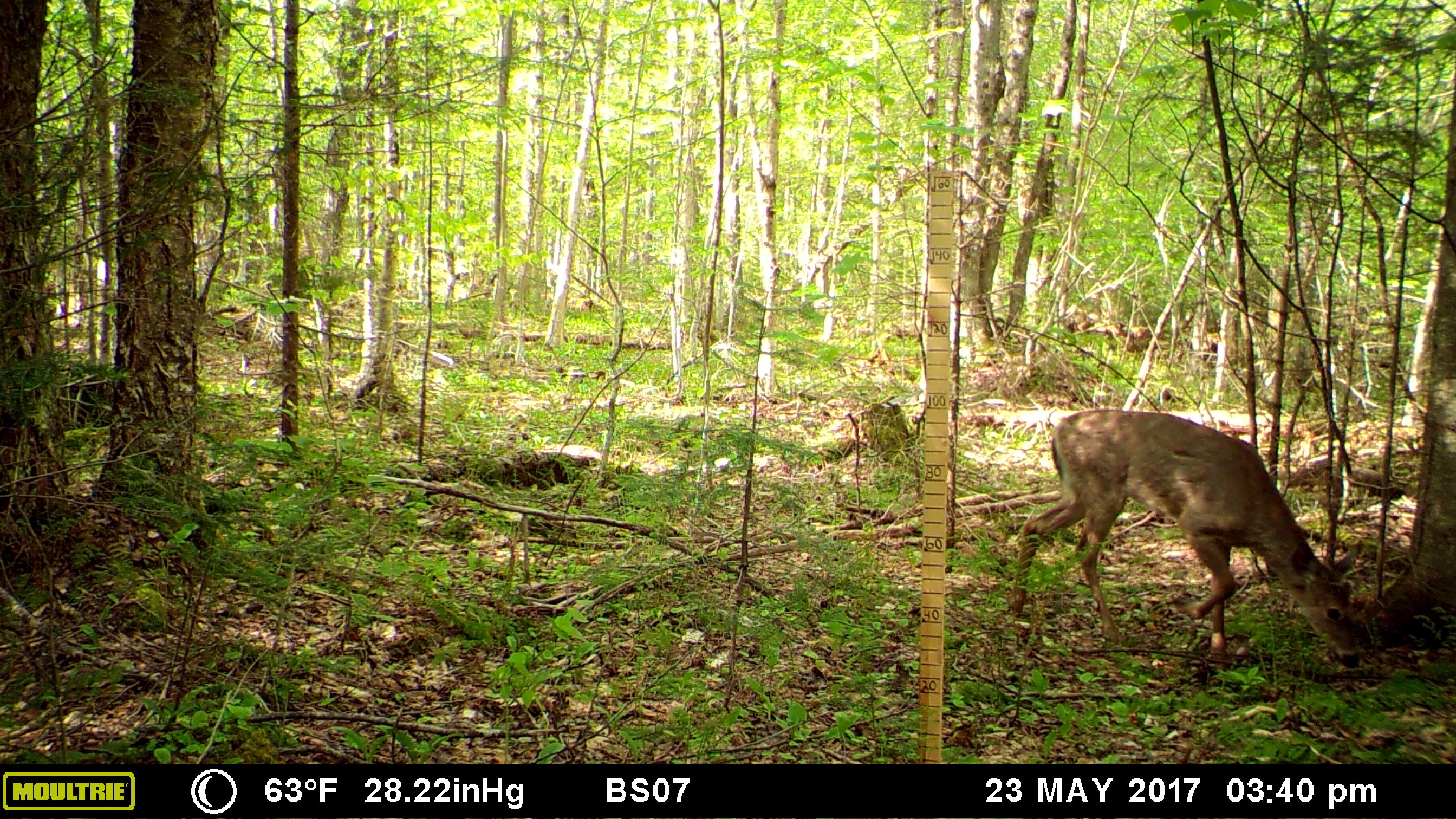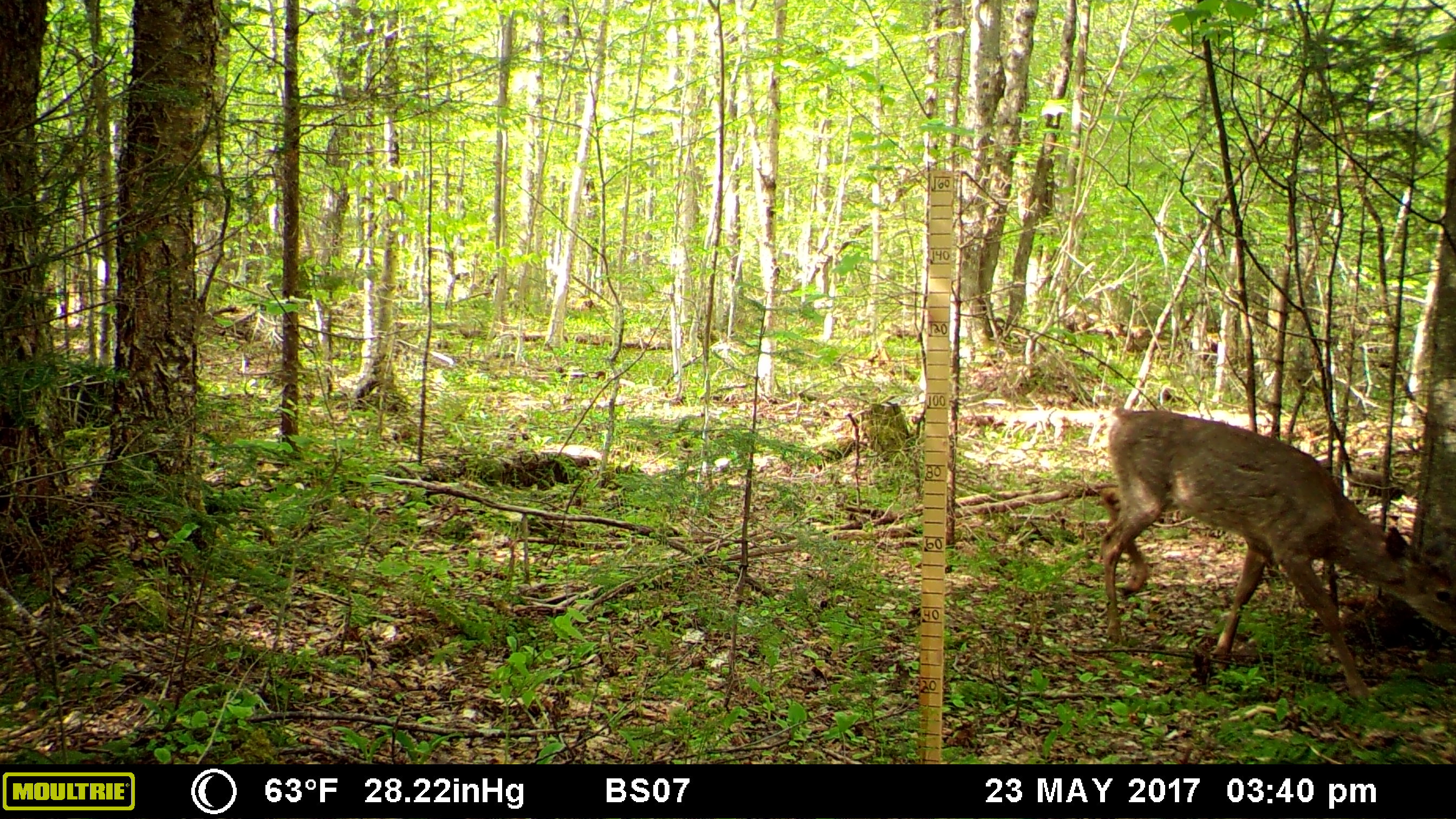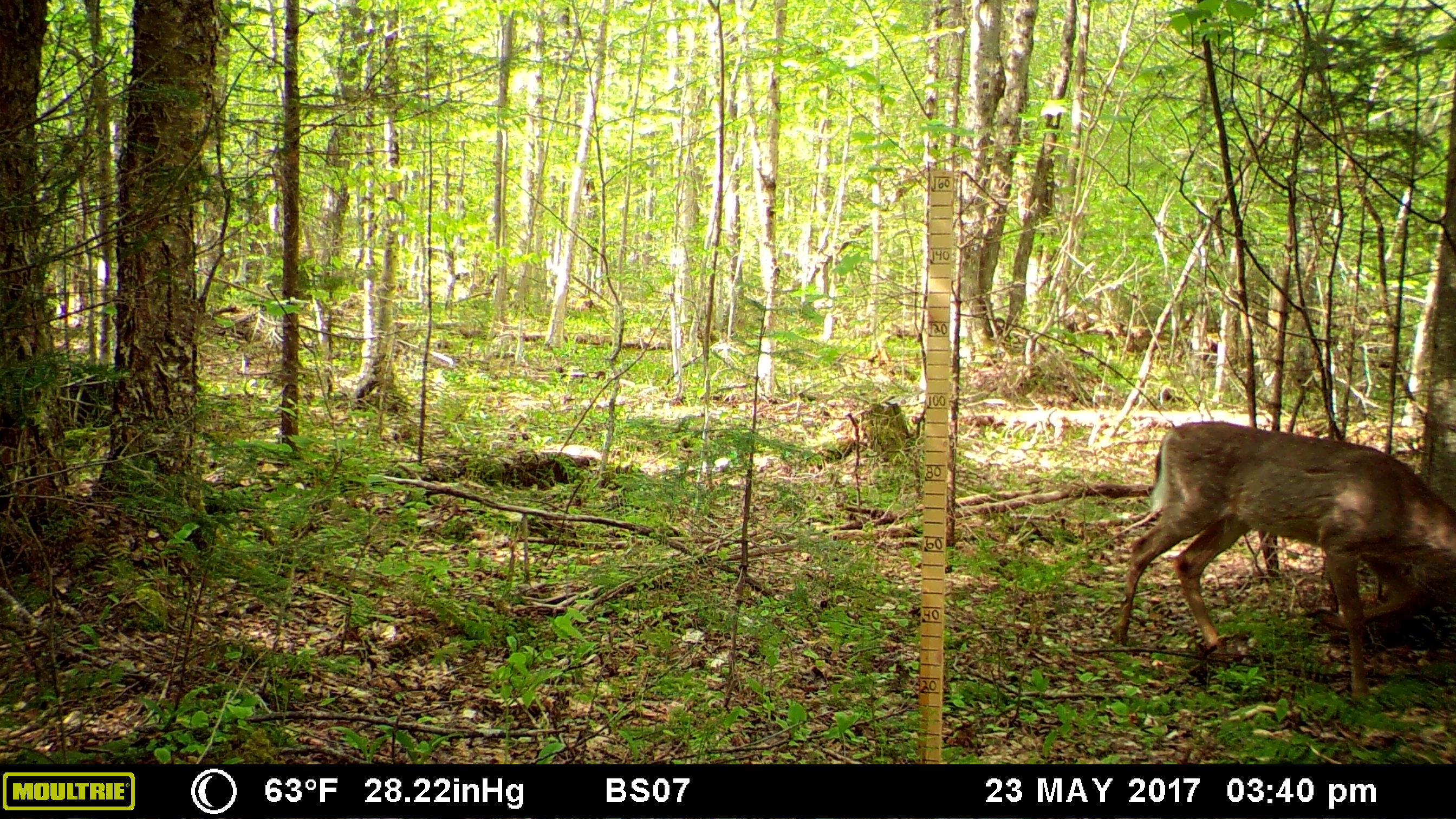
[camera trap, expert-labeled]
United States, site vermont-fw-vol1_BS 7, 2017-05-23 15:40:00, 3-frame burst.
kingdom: Animalia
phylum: Chordata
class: Mammalia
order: Artiodactyla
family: Cervidae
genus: Odocoileus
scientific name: Odocoileus virginianus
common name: white-tailed deer